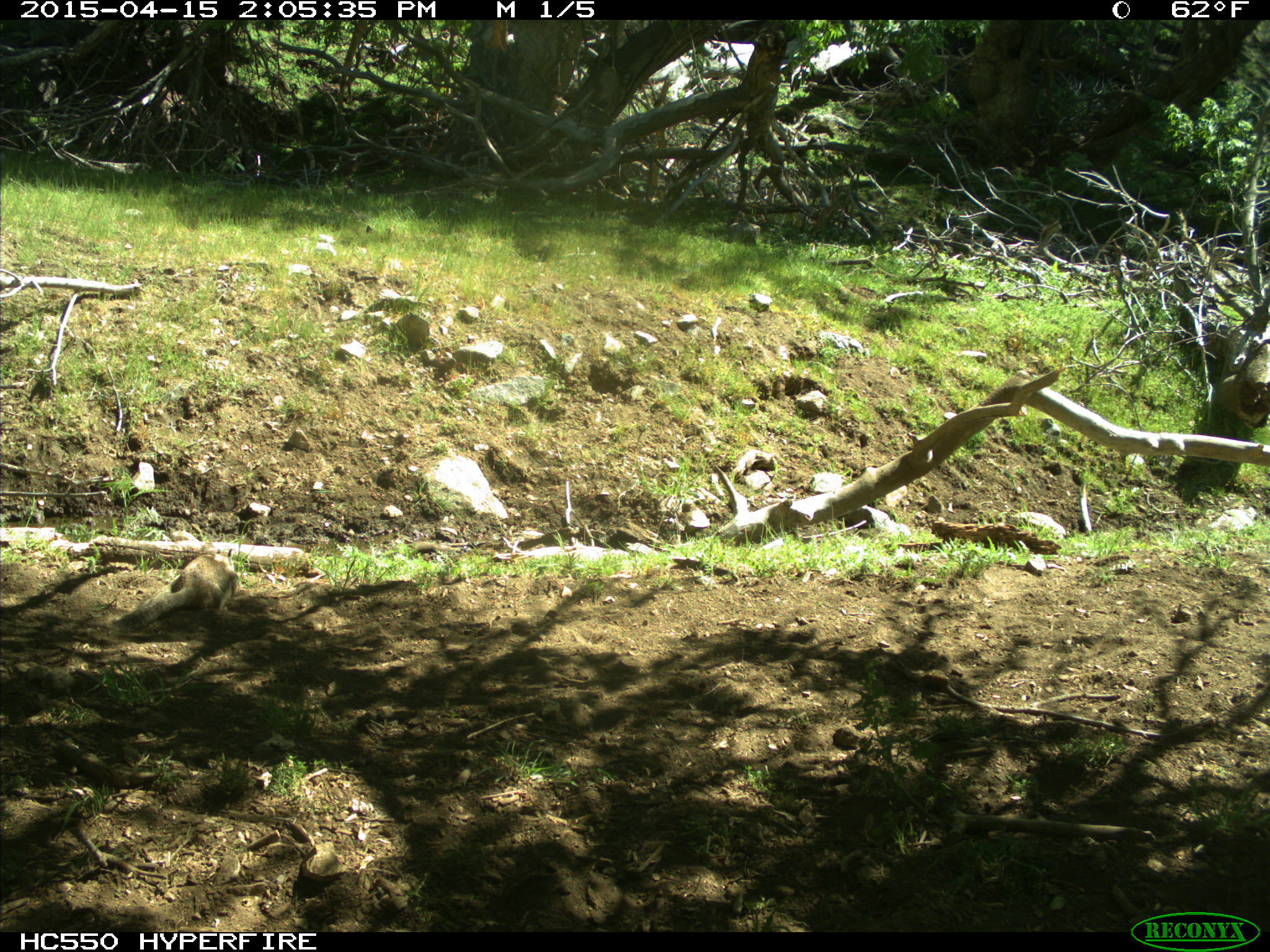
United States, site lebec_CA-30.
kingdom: Animalia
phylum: Chordata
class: Mammalia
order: Rodentia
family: Sciuridae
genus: Otospermophilus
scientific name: Otospermophilus beecheyi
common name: california ground squirrel